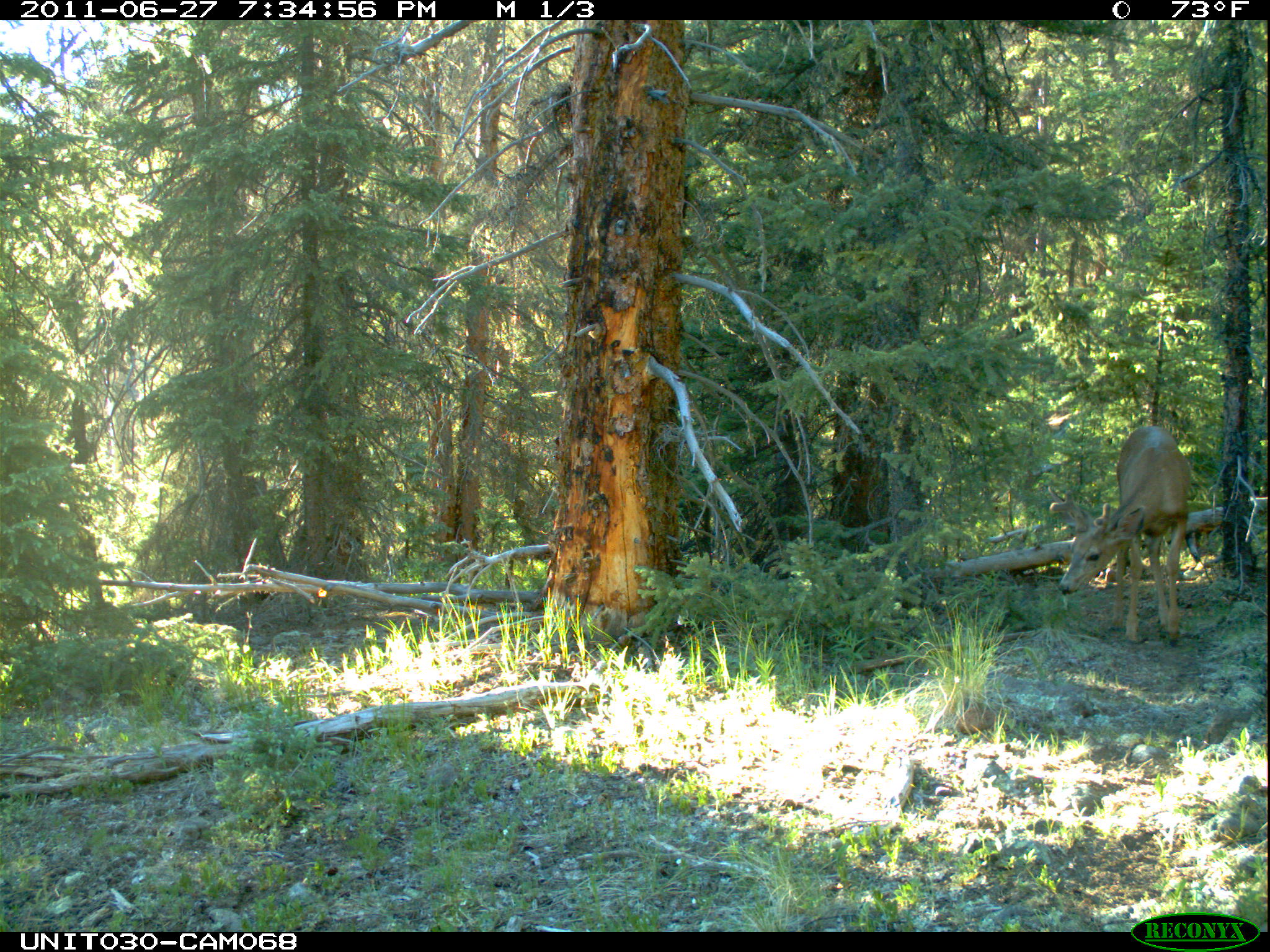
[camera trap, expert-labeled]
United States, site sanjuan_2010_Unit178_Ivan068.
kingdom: Animalia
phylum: Chordata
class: Mammalia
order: Artiodactyla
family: Cervidae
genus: Odocoileus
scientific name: Odocoileus hemionus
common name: mule deer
Odocoileus hemionus (mule deer).